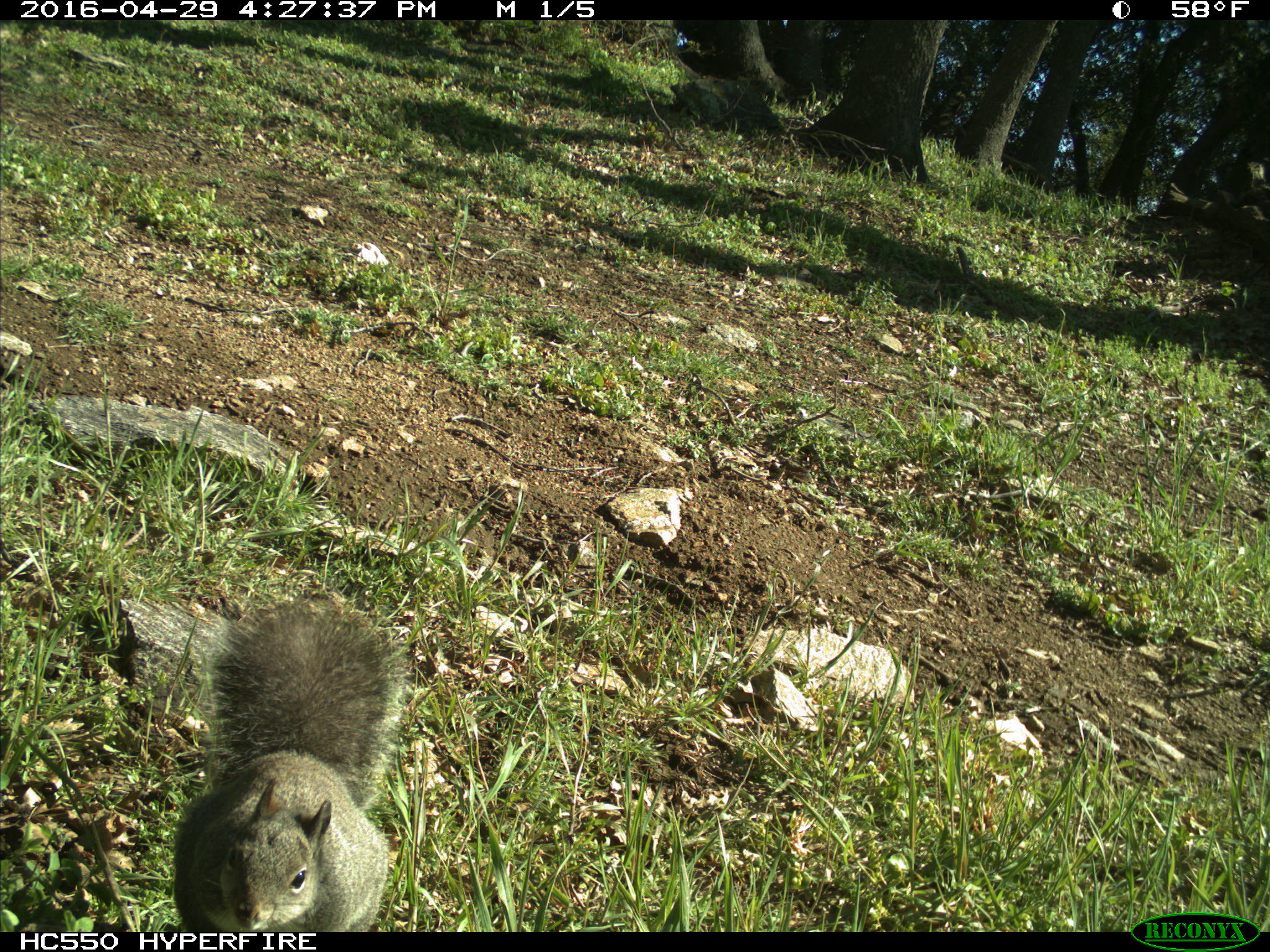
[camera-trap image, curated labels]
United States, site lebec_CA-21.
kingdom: Animalia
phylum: Chordata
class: Mammalia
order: Rodentia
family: Sciuridae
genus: Sciurus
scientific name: Sciurus carolinensis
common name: eastern gray squirrel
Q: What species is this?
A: Sciurus carolinensis (eastern gray squirrel).